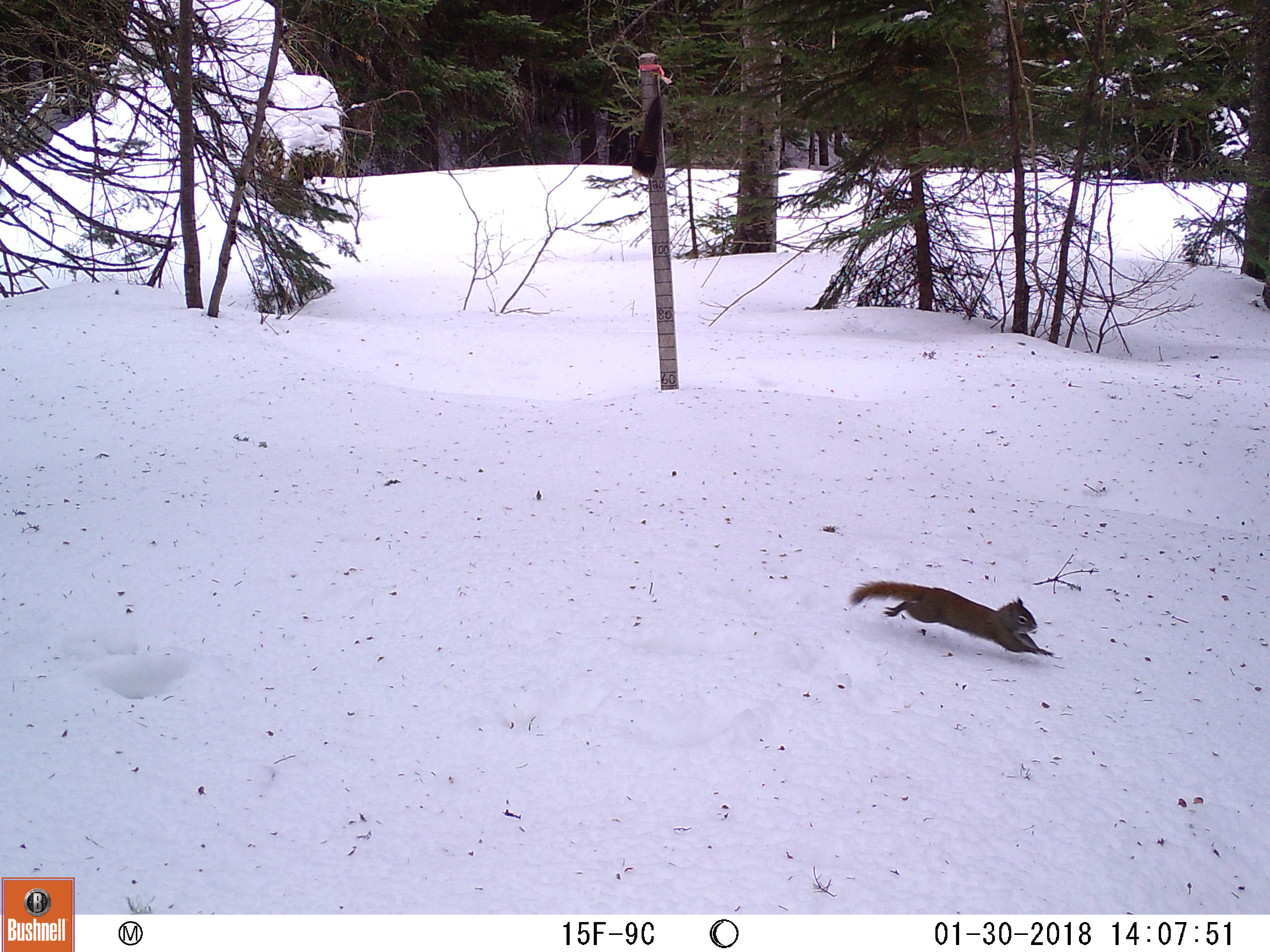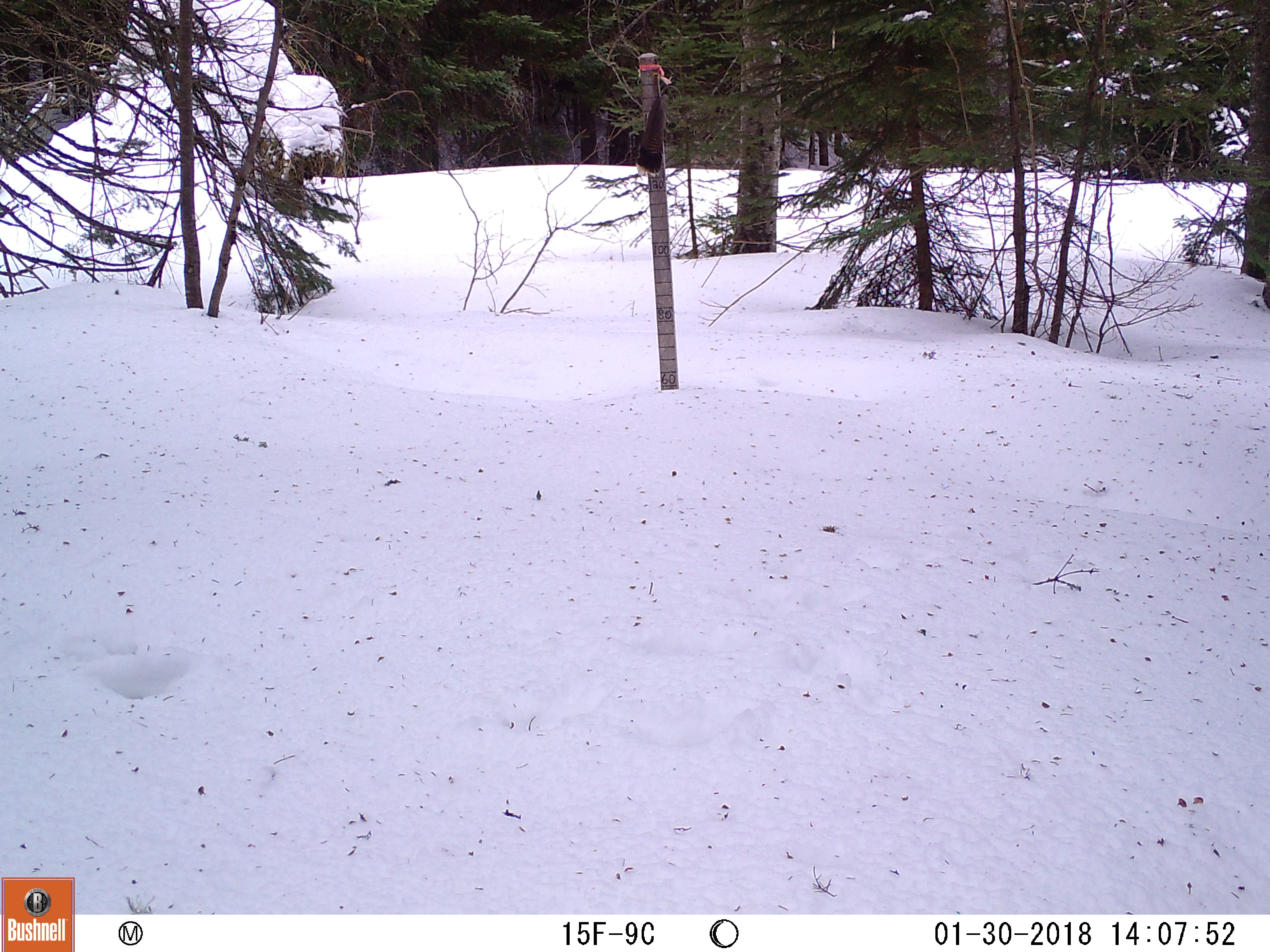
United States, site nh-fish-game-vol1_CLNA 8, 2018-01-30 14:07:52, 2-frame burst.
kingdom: Animalia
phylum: Chordata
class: Mammalia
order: Rodentia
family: Sciuridae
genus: Tamiasciurus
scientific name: Tamiasciurus hudsonicus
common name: red squirrel